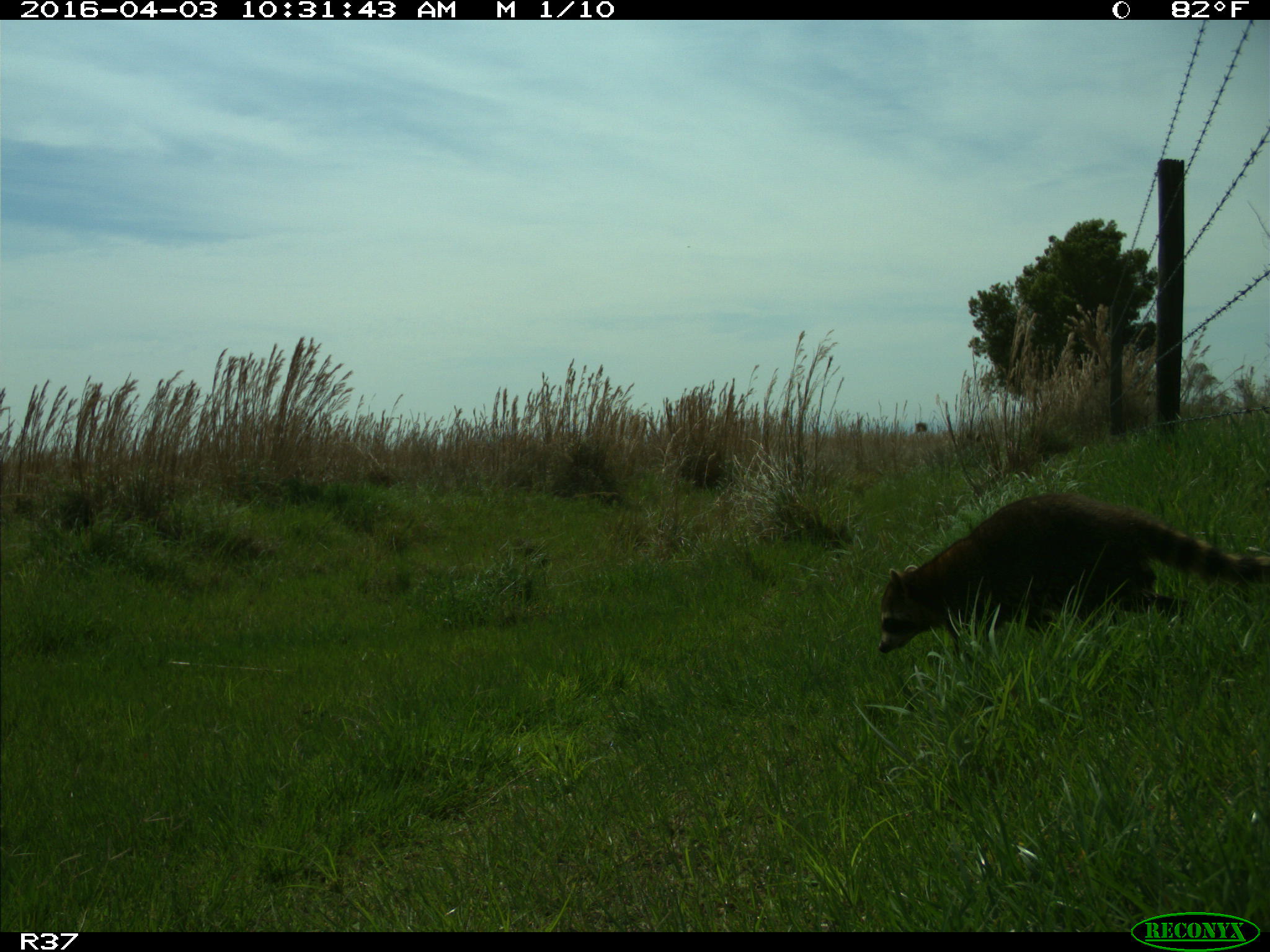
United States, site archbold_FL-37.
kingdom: Animalia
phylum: Chordata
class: Mammalia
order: Carnivora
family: Procyonidae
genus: Procyon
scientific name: Procyon lotor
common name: common raccoon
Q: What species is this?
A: Procyon lotor (common raccoon).